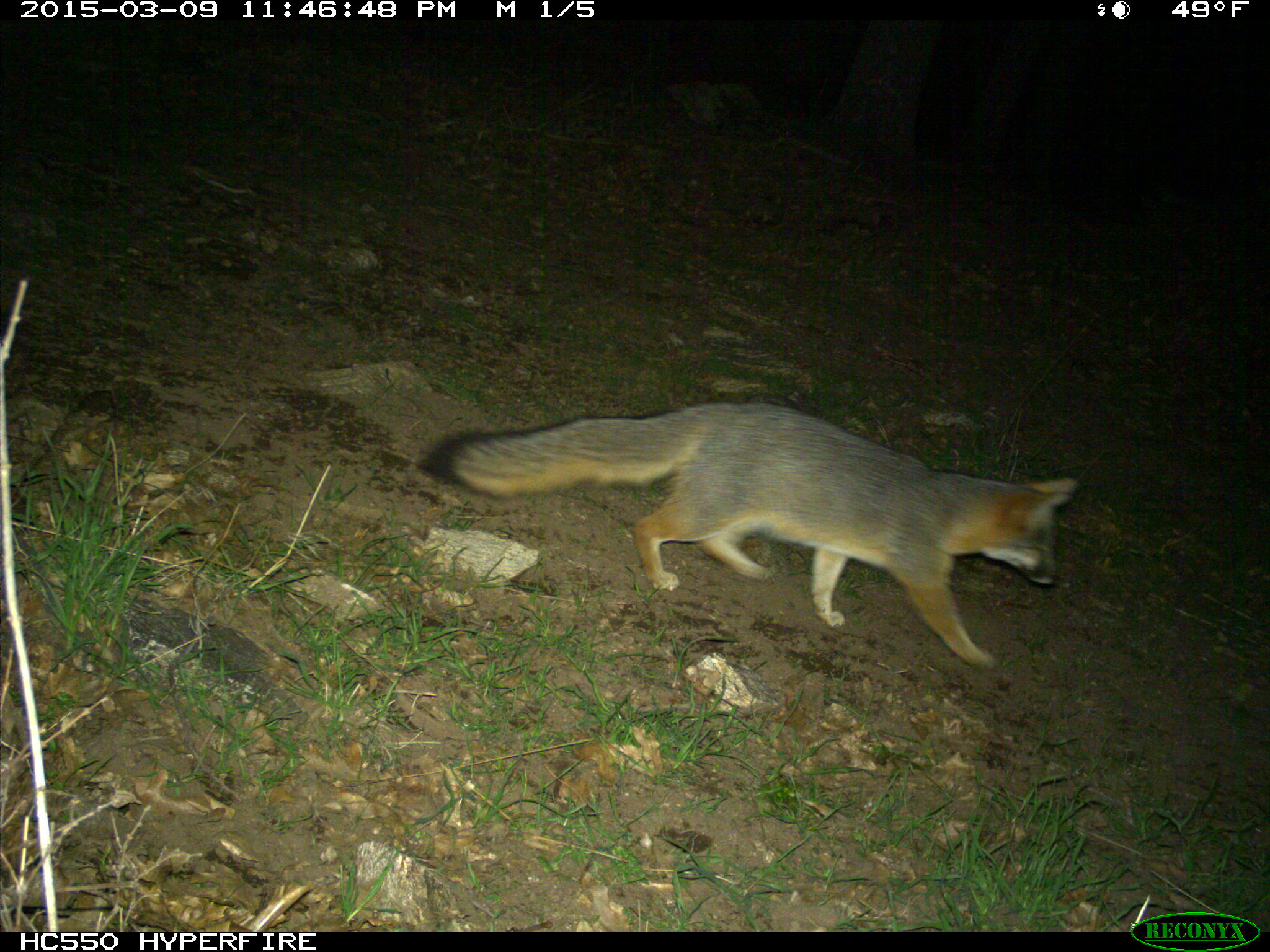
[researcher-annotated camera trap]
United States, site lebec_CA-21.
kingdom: Animalia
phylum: Chordata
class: Mammalia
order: Carnivora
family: Canidae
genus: Urocyon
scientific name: Urocyon cinereoargenteus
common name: gray fox